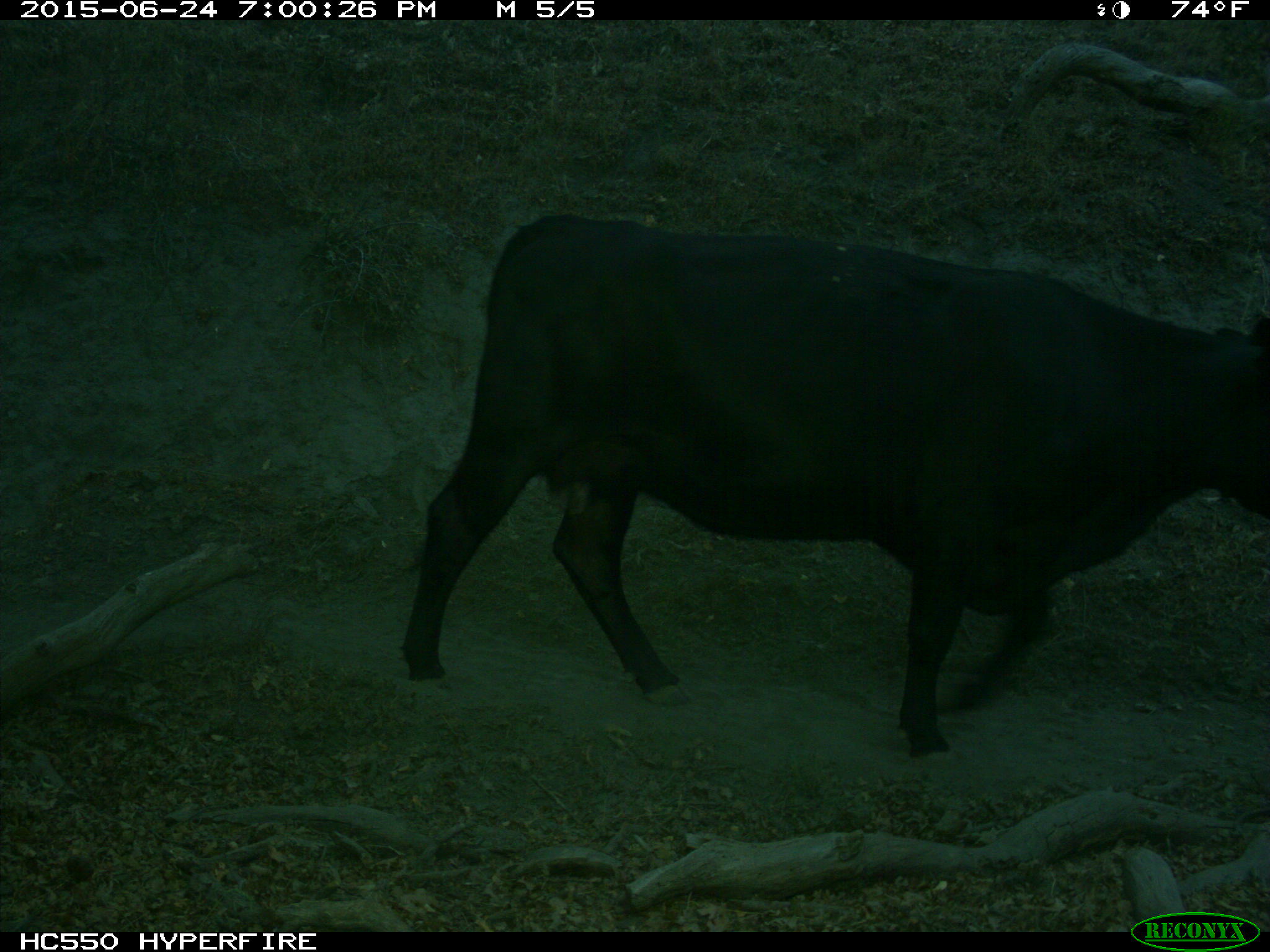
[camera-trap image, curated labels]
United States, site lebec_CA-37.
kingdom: Animalia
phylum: Chordata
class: Mammalia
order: Artiodactyla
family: Bovidae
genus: Bos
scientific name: Bos taurus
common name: domestic cow